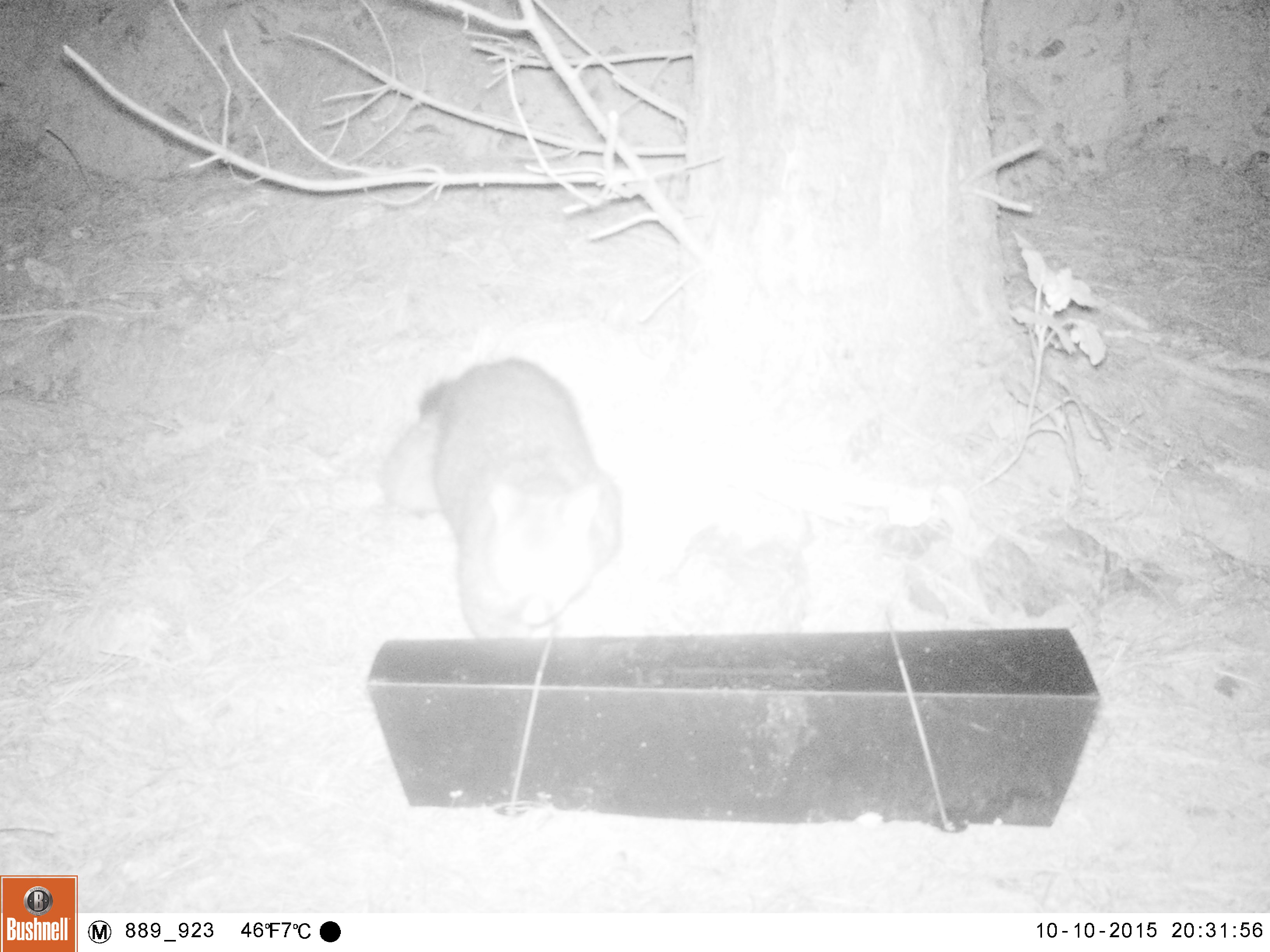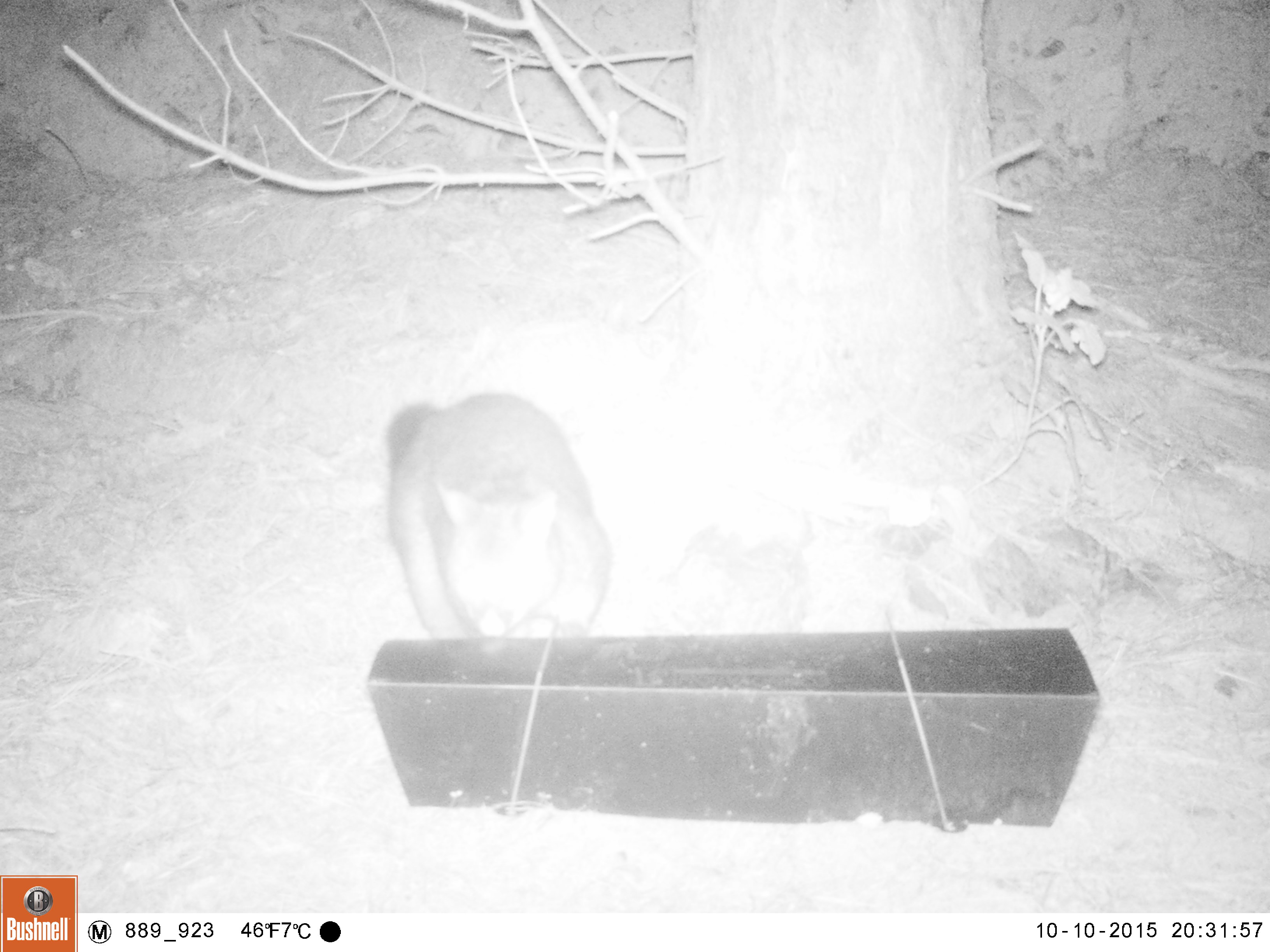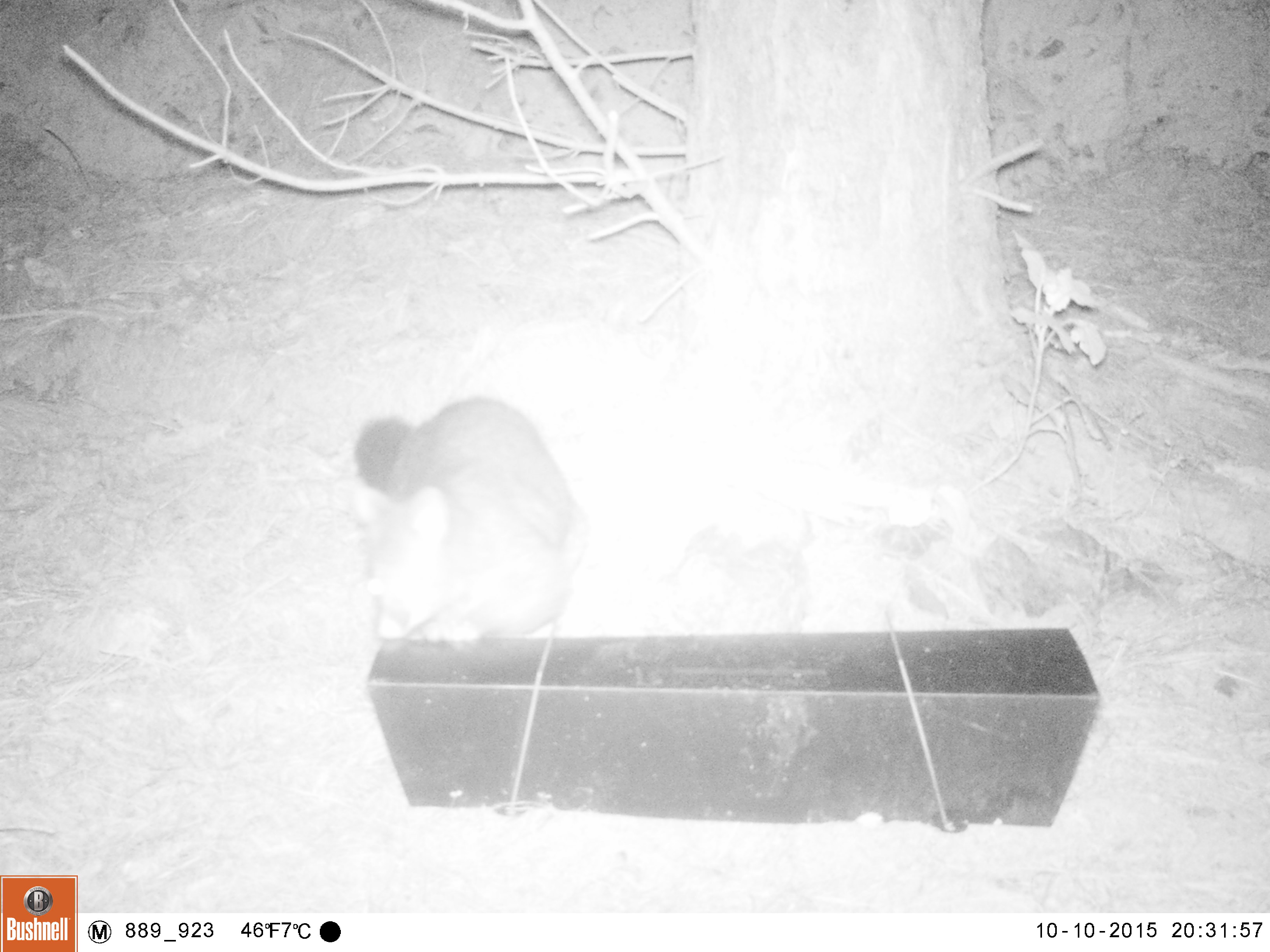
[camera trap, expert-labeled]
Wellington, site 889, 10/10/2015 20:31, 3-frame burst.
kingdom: Animalia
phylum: Chordata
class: Mammalia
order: Didelphimorphia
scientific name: Didelphimorphia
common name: possum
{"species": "possum (Didelphimorphia)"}